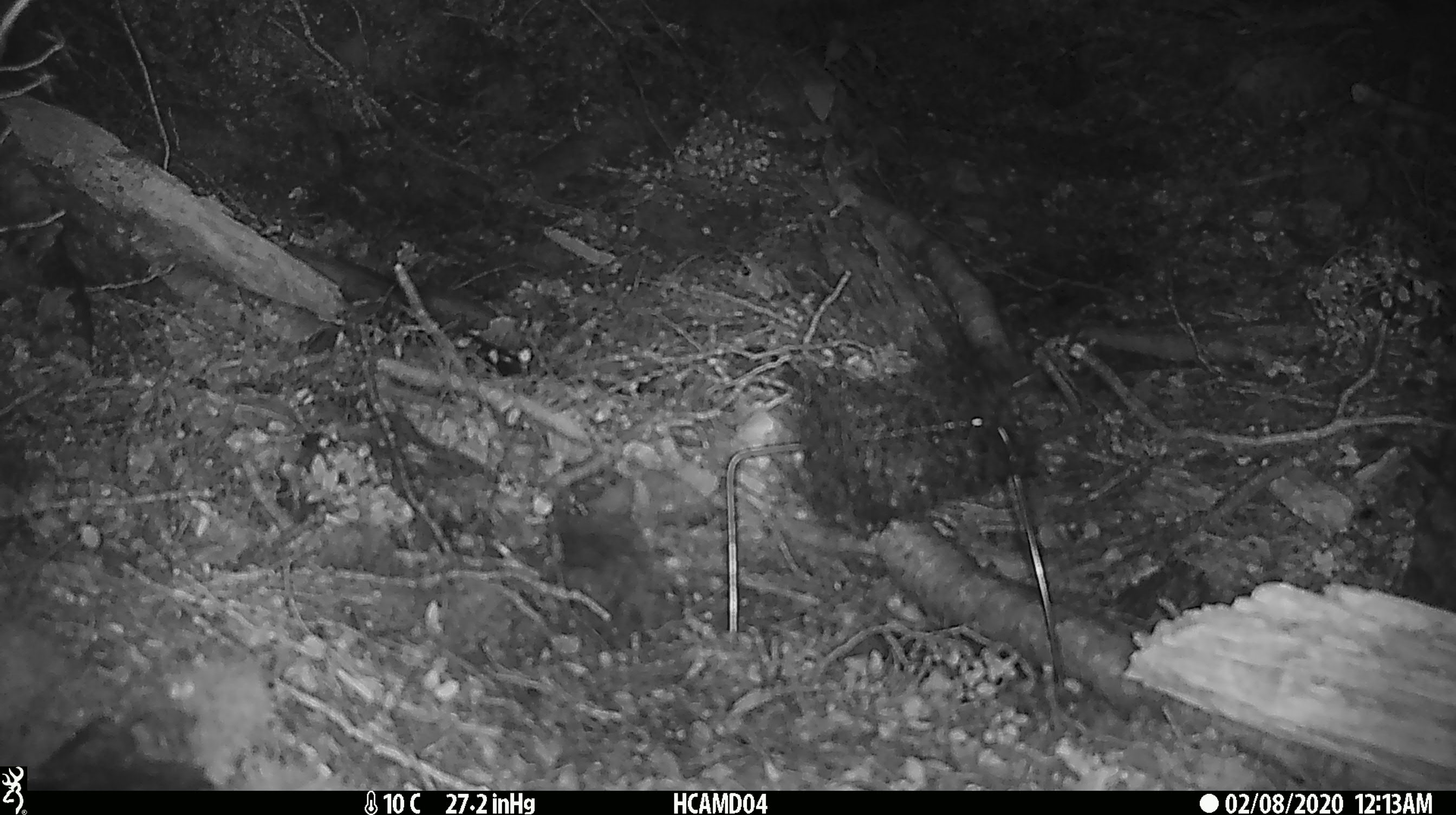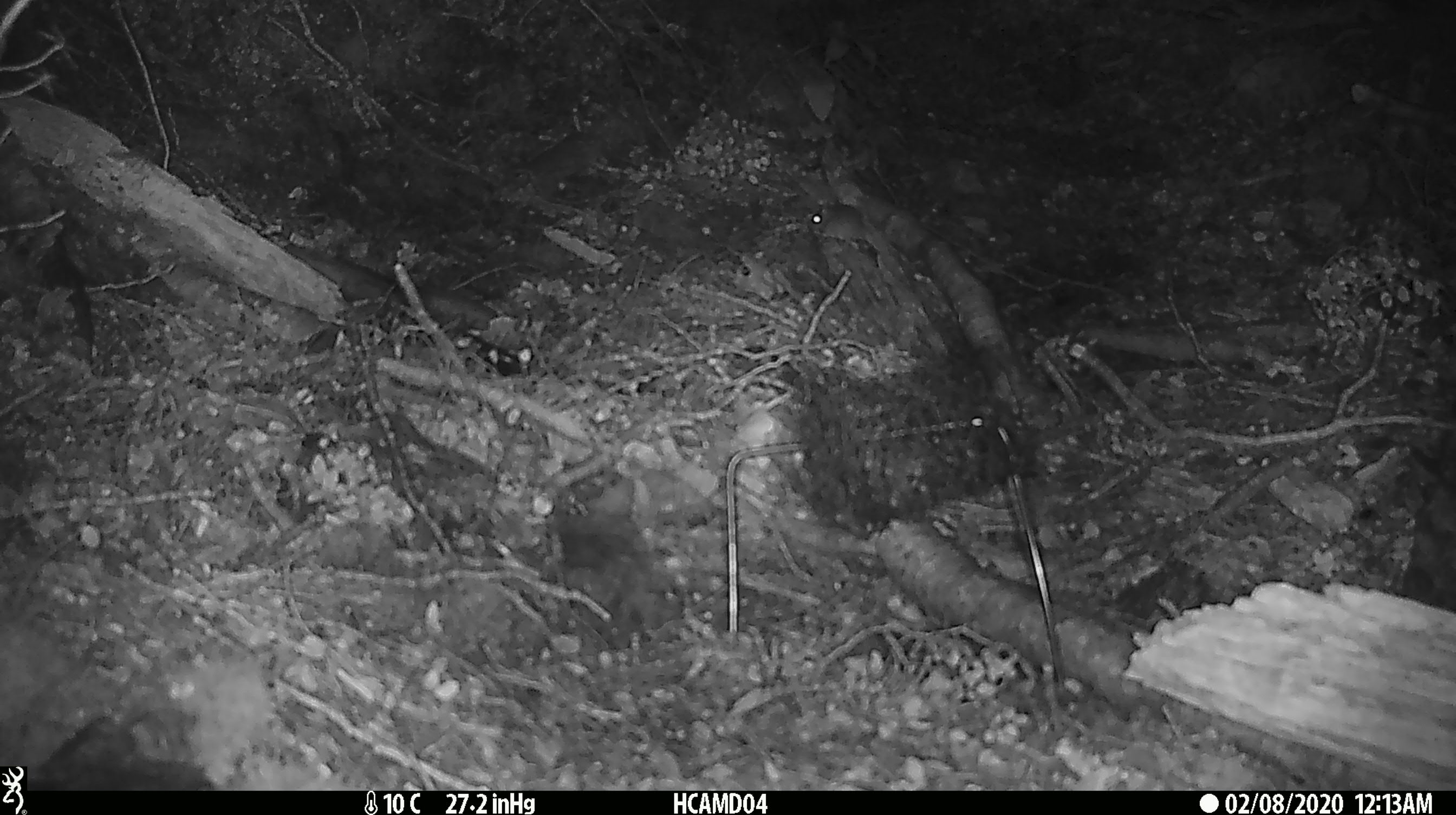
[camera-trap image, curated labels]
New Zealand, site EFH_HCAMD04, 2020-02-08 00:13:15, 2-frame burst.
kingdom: Animalia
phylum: Chordata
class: Mammalia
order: Rodentia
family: Muridae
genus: Mus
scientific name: Mus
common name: mouse